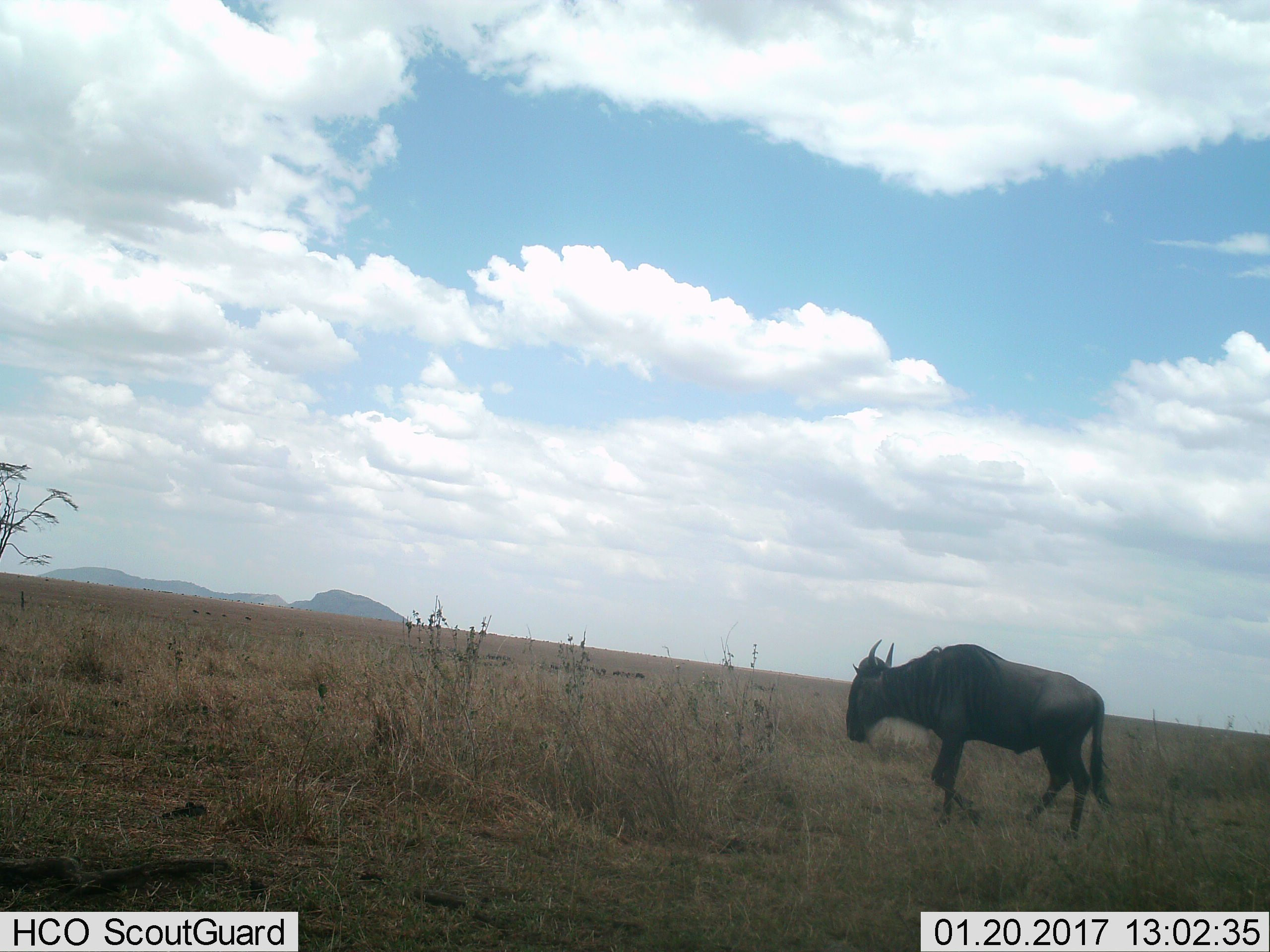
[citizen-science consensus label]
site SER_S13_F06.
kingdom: Animalia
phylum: Chordata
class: Mammalia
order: Artiodactyla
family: Bovidae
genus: Connochaetes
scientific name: Connochaetes taurinus taurinus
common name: blue wildebeest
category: wildebeestblue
Wildebeestblue (blue wildebeest) (Connochaetes taurinus taurinus), count 1. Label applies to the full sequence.